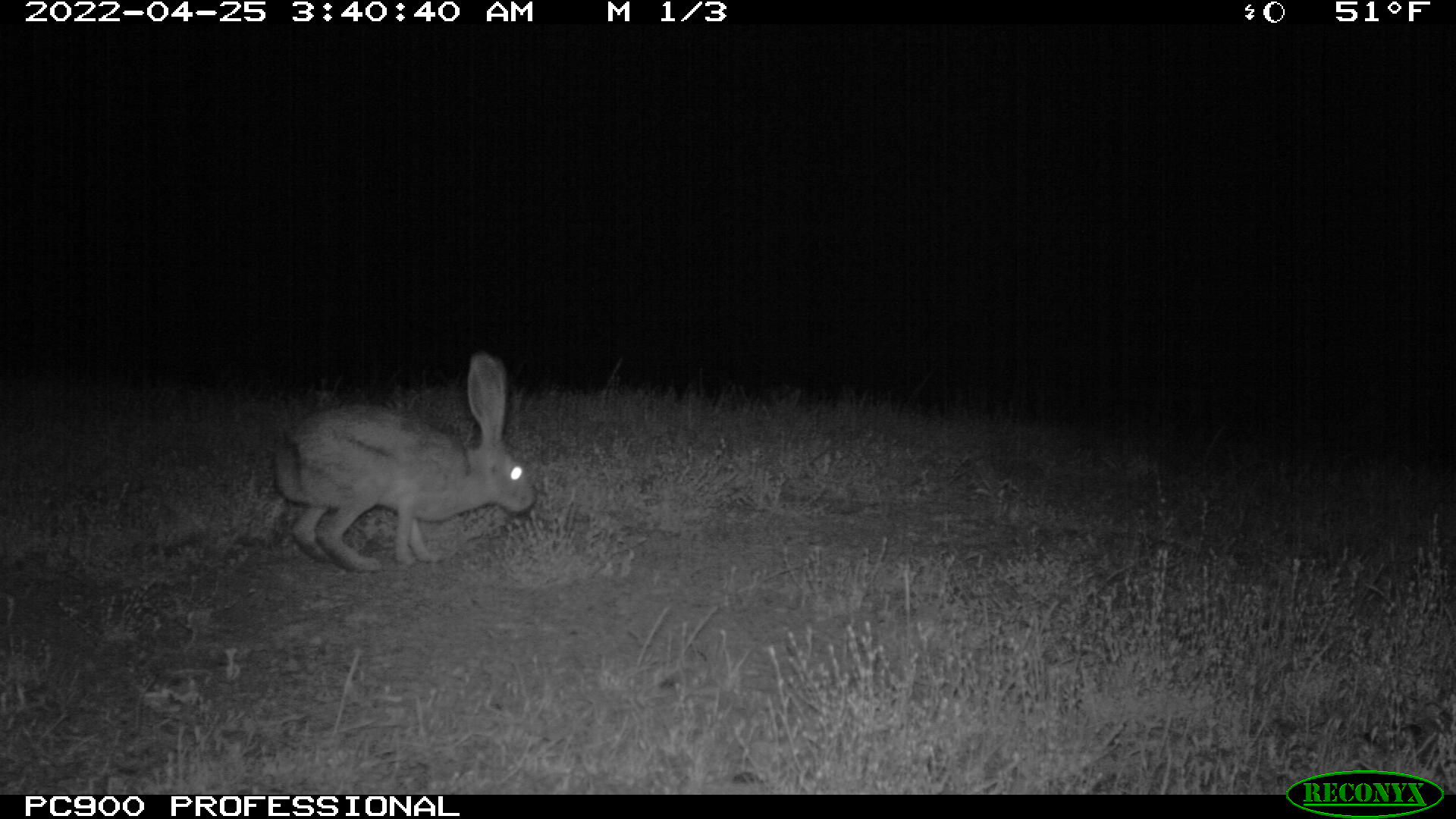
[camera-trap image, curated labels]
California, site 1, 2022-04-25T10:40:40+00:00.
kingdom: Animalia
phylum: Chordata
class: Mammalia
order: Lagomorpha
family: Leporidae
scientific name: Leporidae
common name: rabbit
Rabbit (Leporidae).